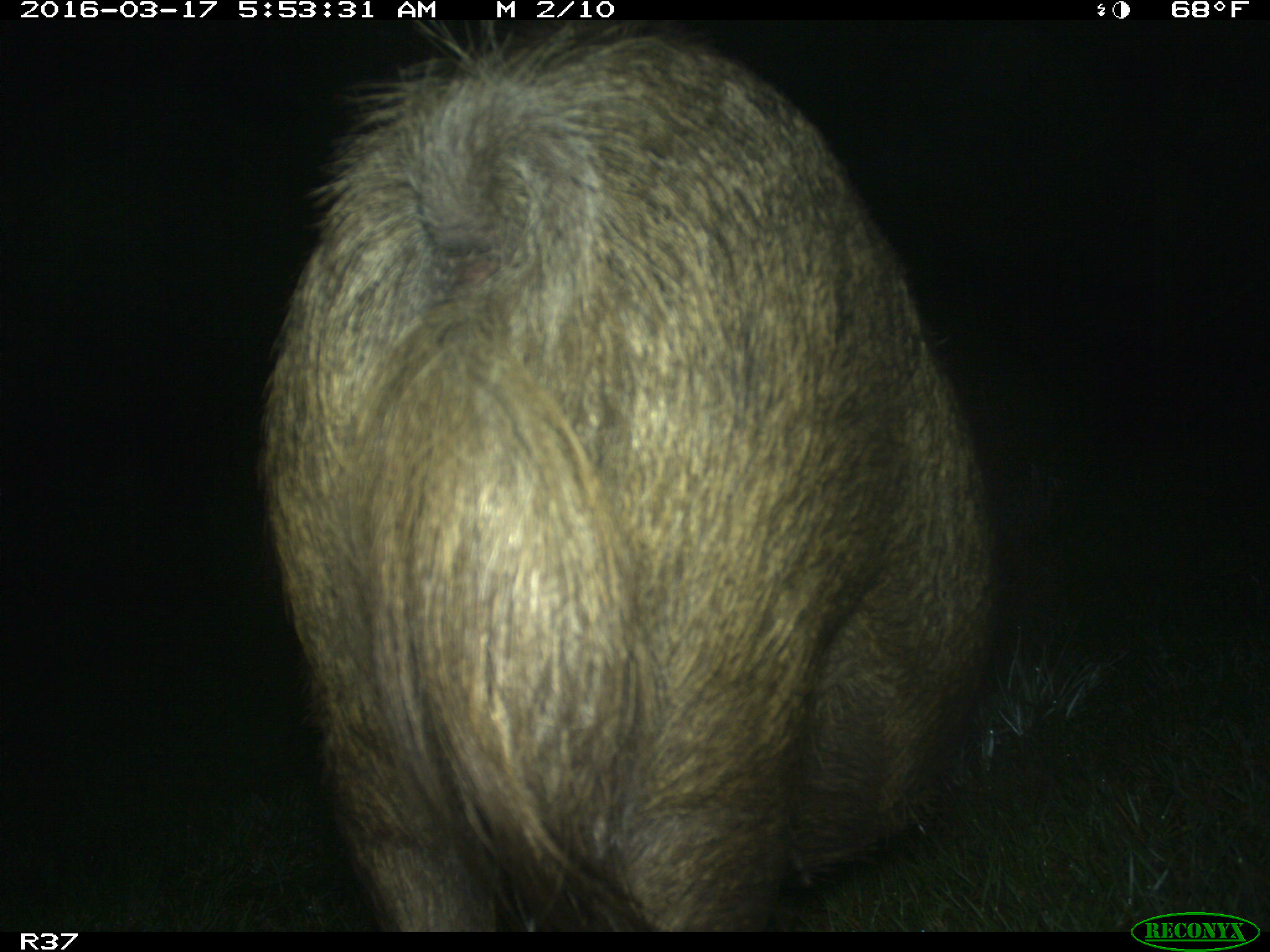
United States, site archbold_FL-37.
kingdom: Animalia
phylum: Chordata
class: Mammalia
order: Artiodactyla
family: Suidae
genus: Sus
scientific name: Sus scrofa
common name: wild boar